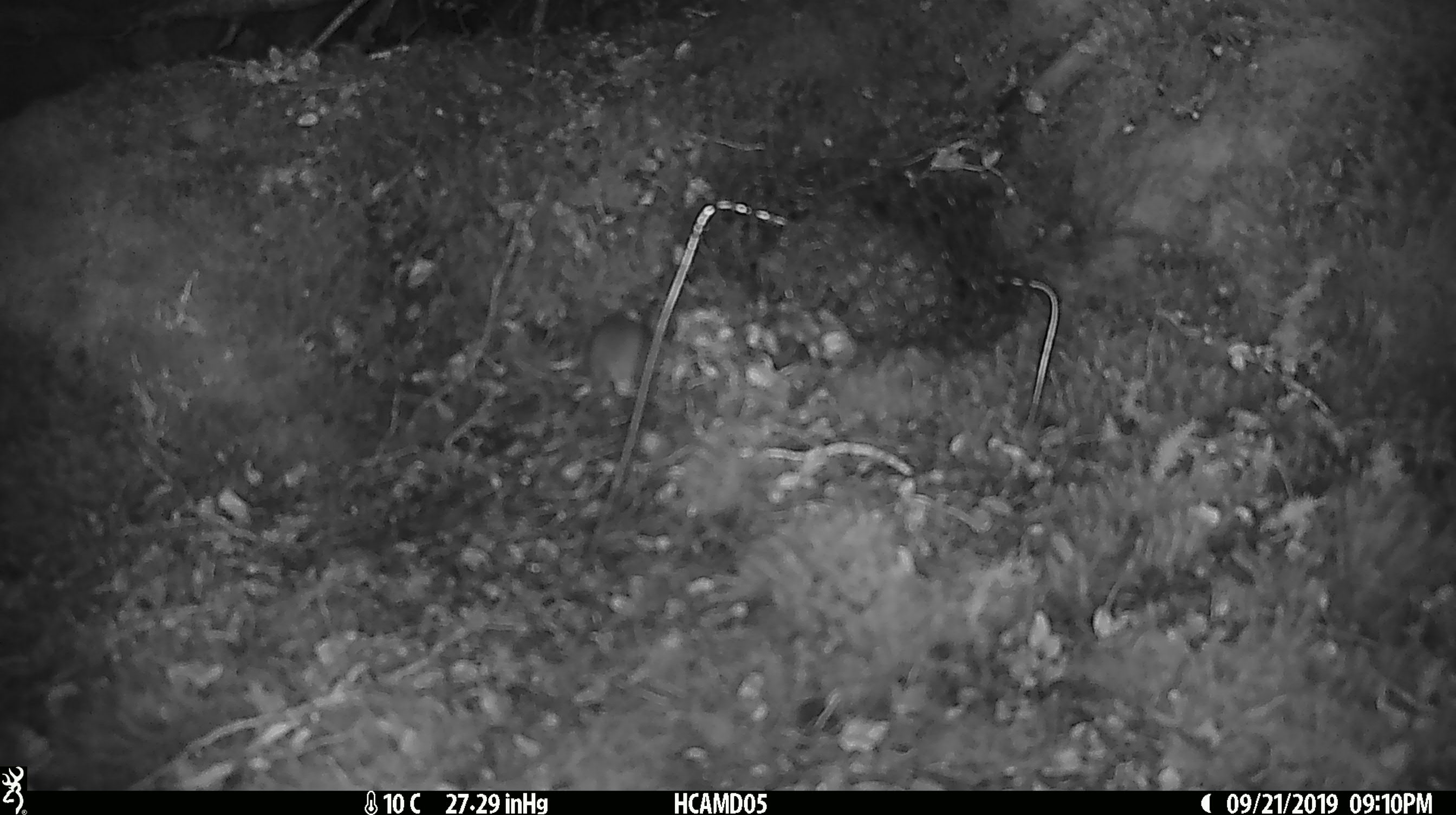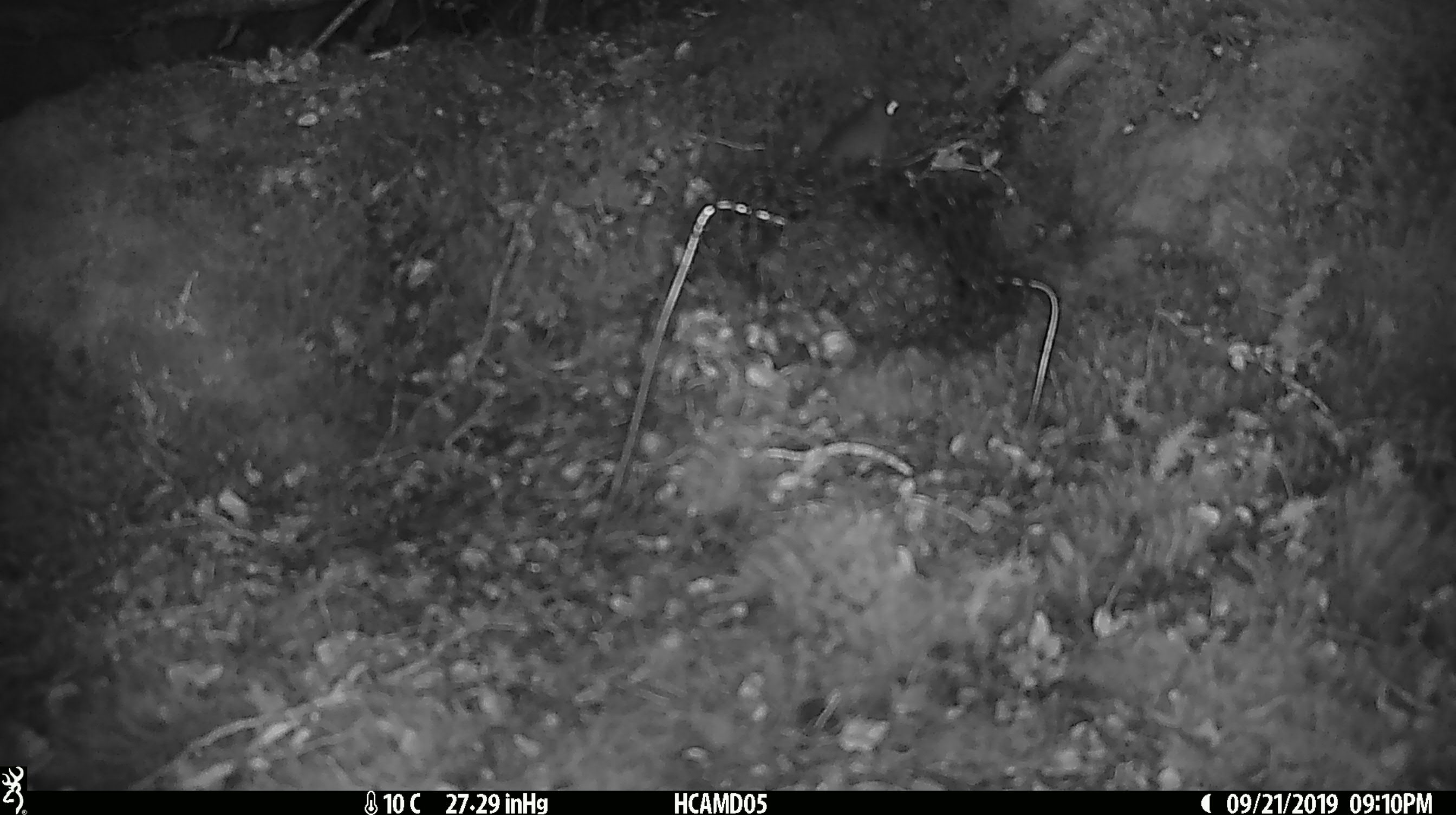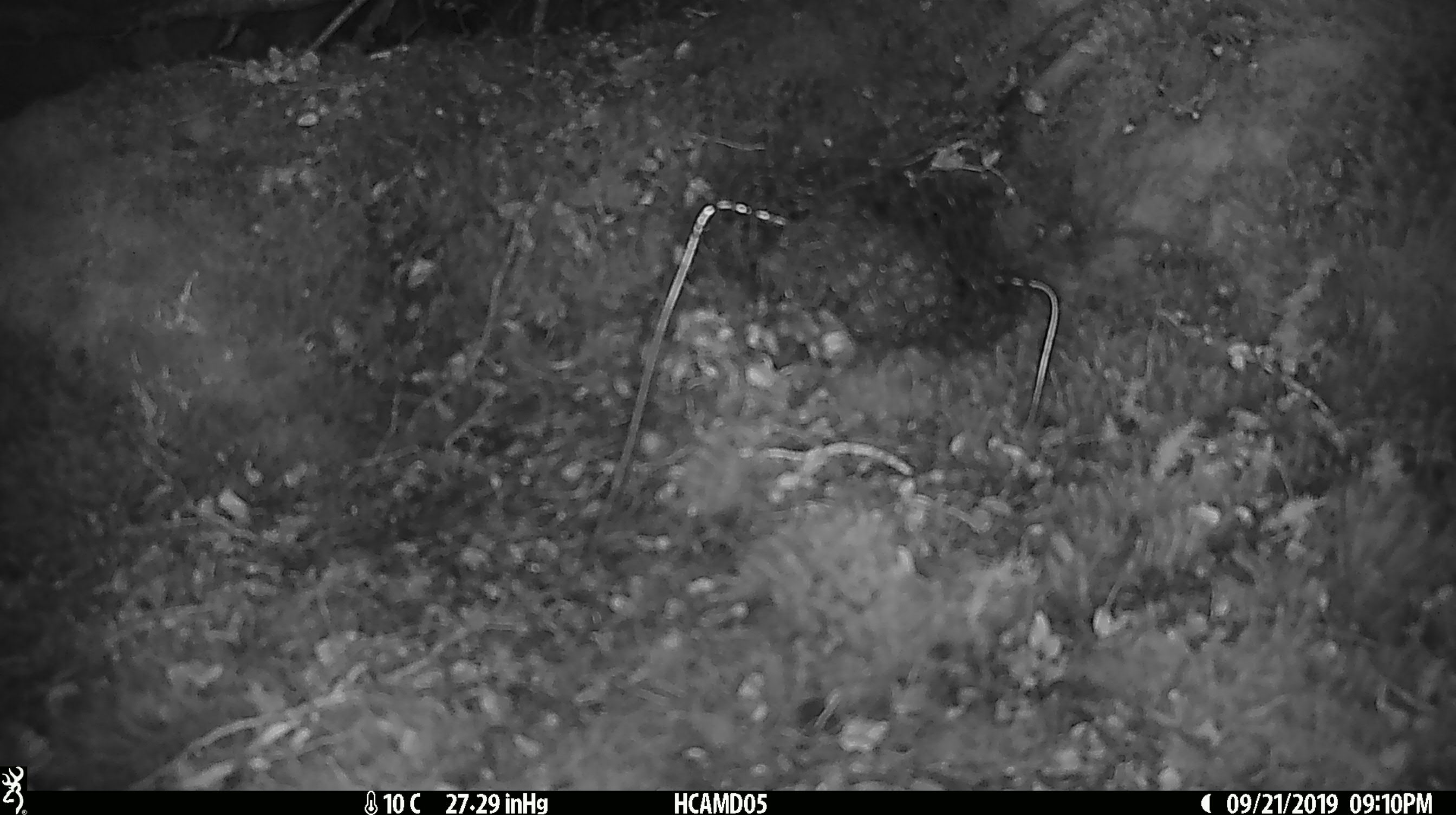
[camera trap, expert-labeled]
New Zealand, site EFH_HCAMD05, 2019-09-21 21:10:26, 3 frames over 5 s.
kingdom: Animalia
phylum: Chordata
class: Mammalia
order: Rodentia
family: Muridae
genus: Mus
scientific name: Mus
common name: mouse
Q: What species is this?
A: Mouse (Mus).